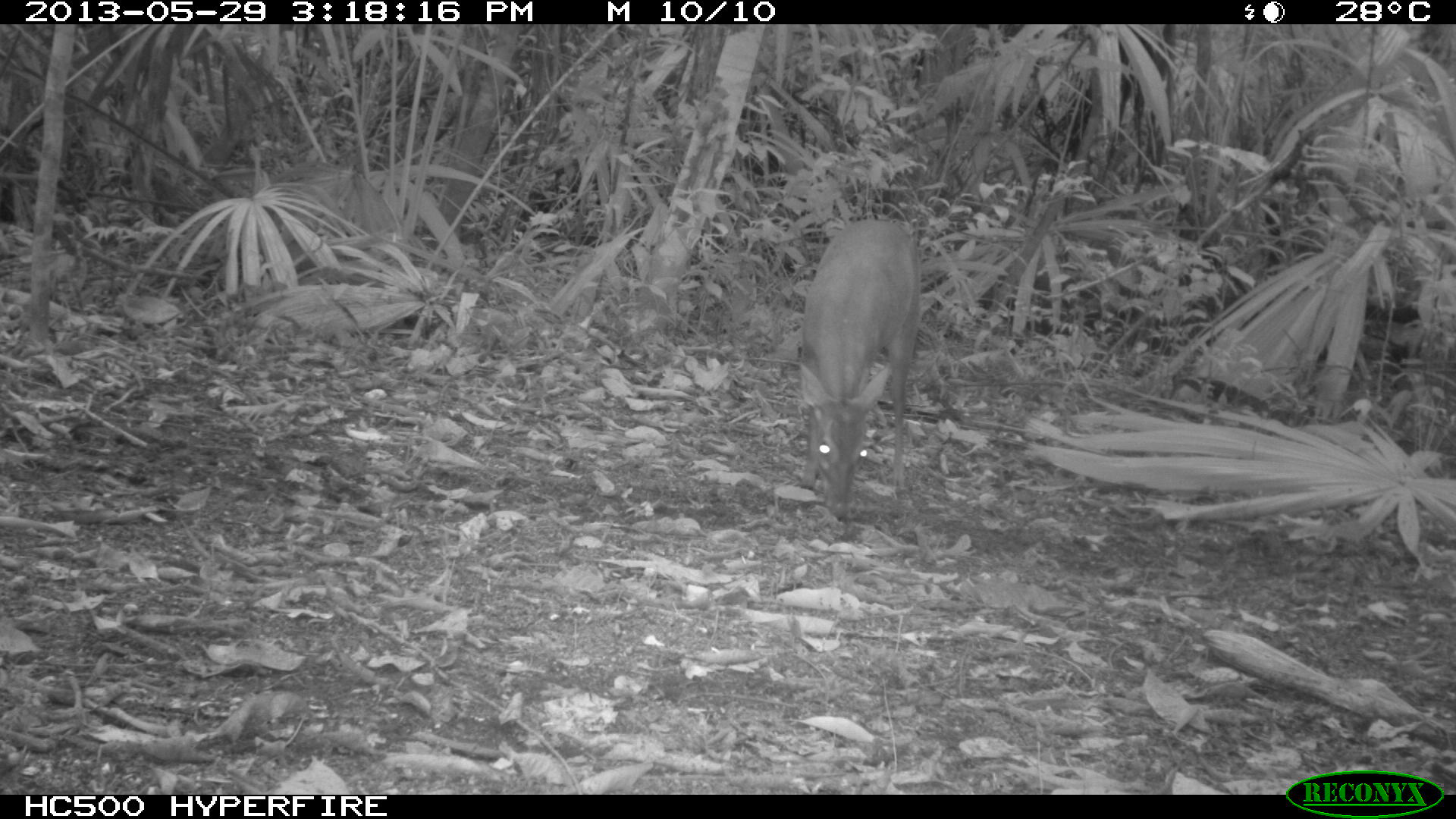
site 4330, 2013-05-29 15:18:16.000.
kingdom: Animalia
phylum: Chordata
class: Mammalia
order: Artiodactyla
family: Cervidae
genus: Mazama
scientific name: Mazama temama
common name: central american red brocket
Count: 1.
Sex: female.